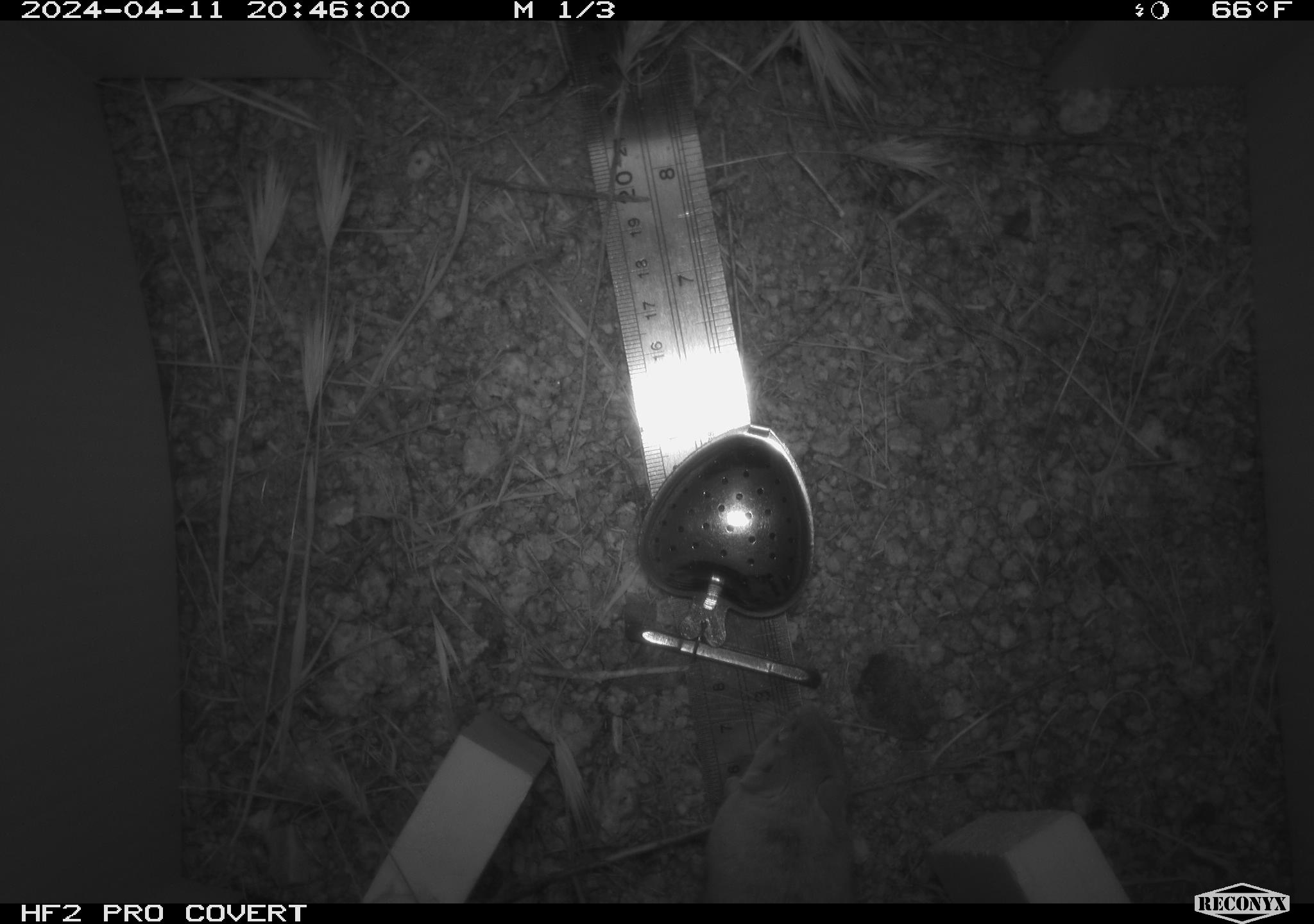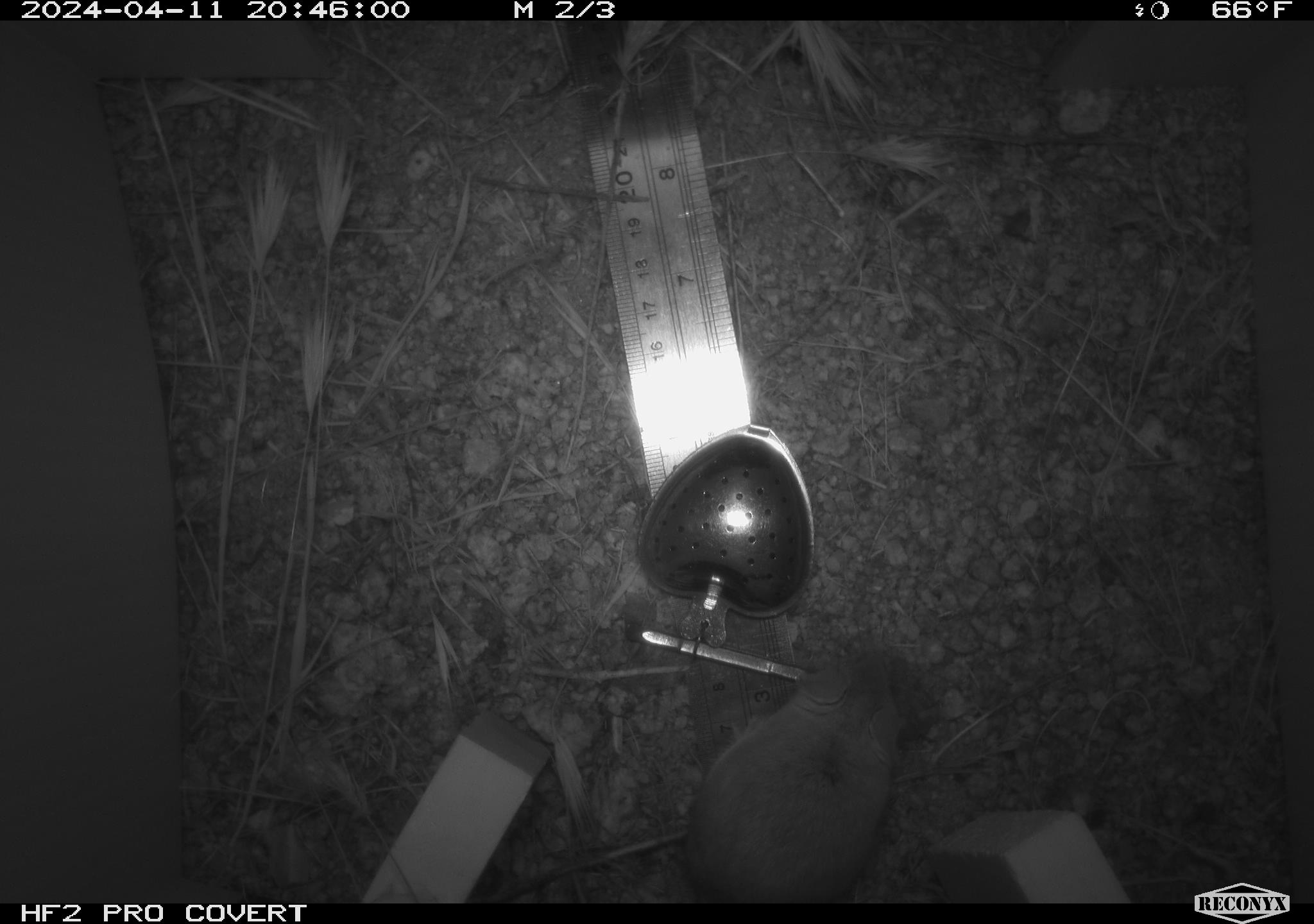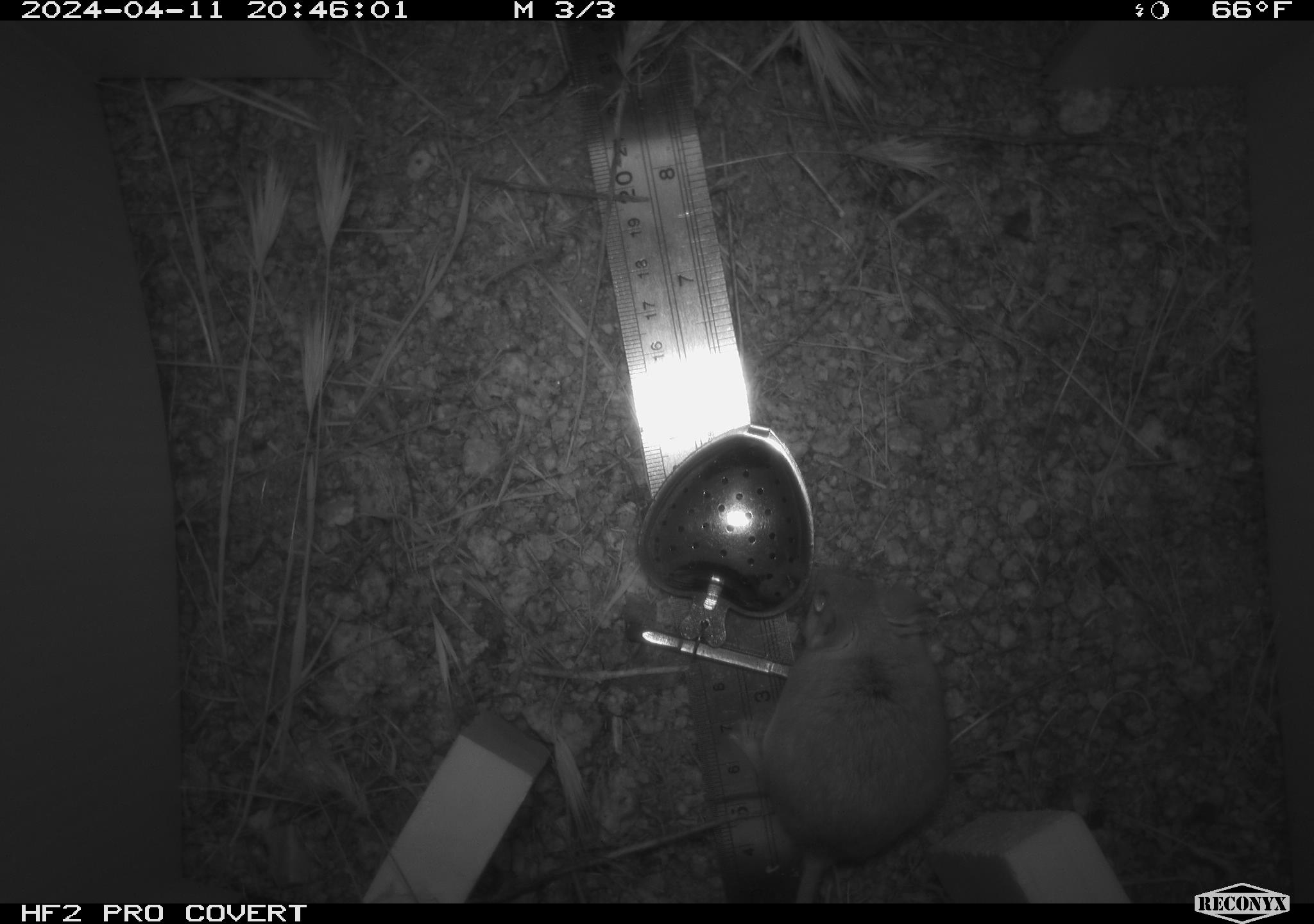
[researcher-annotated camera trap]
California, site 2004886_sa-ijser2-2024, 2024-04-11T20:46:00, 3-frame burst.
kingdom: Animalia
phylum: Chordata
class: Mammalia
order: Rodentia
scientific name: Rodentia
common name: mouse species